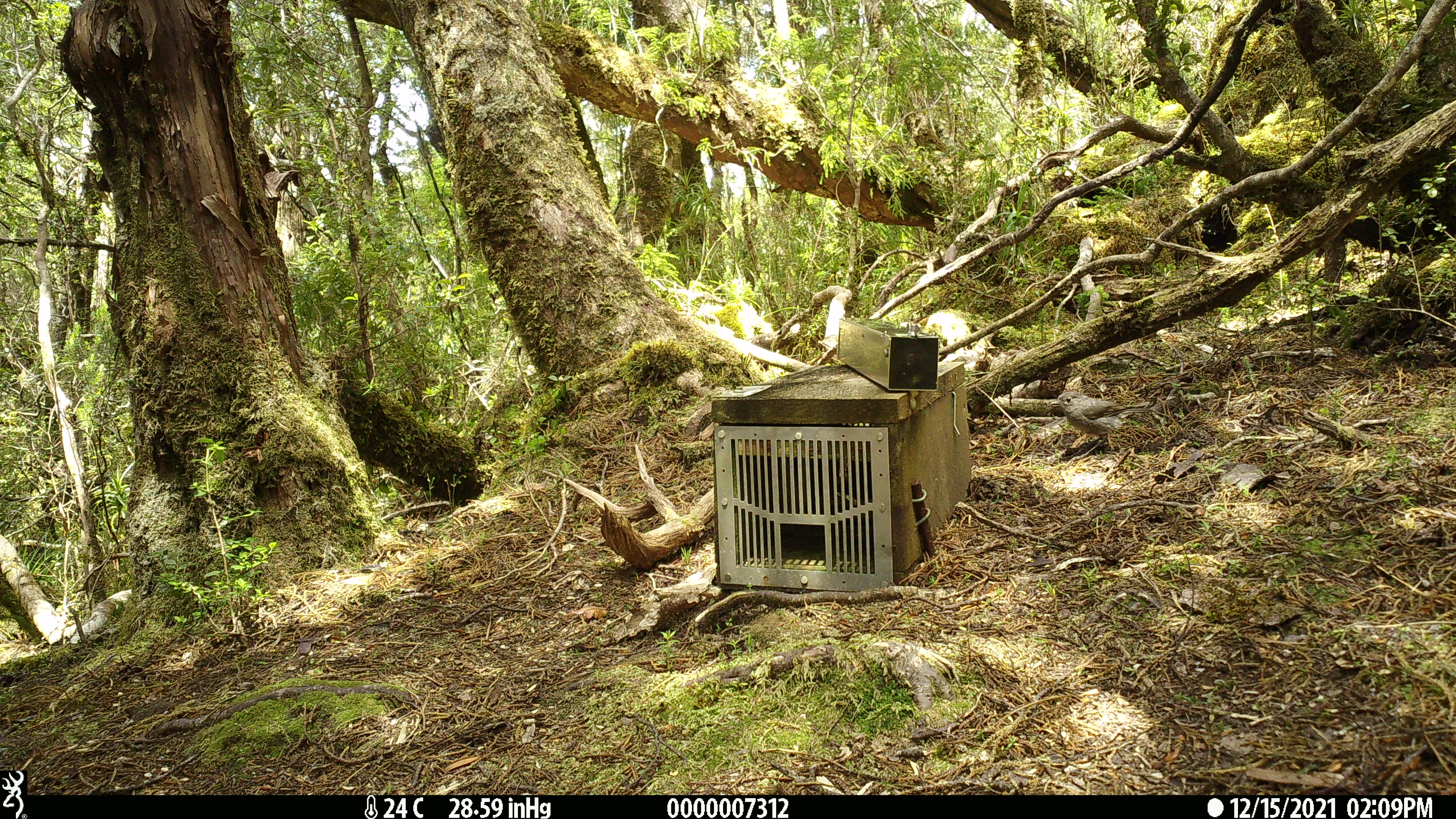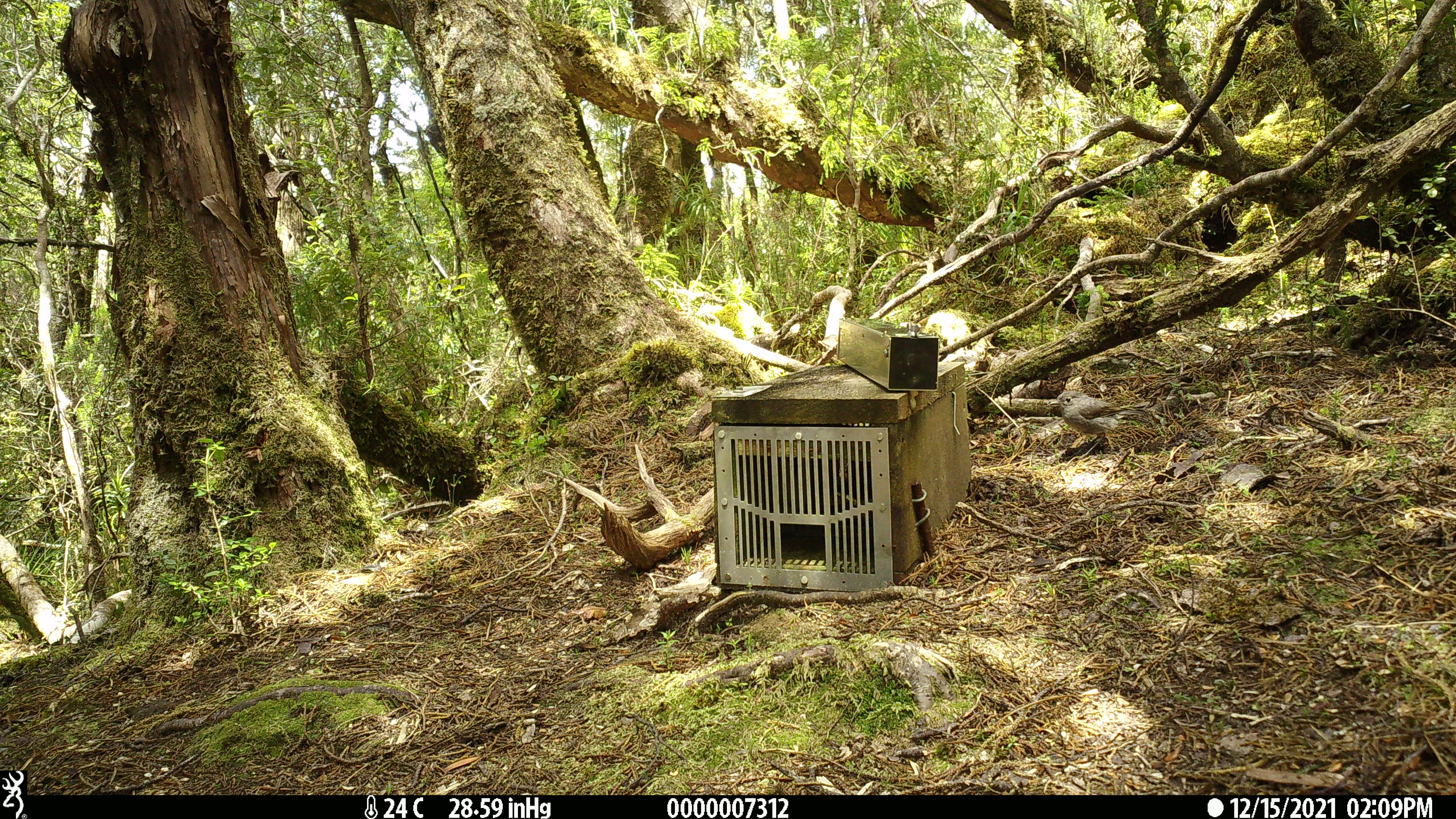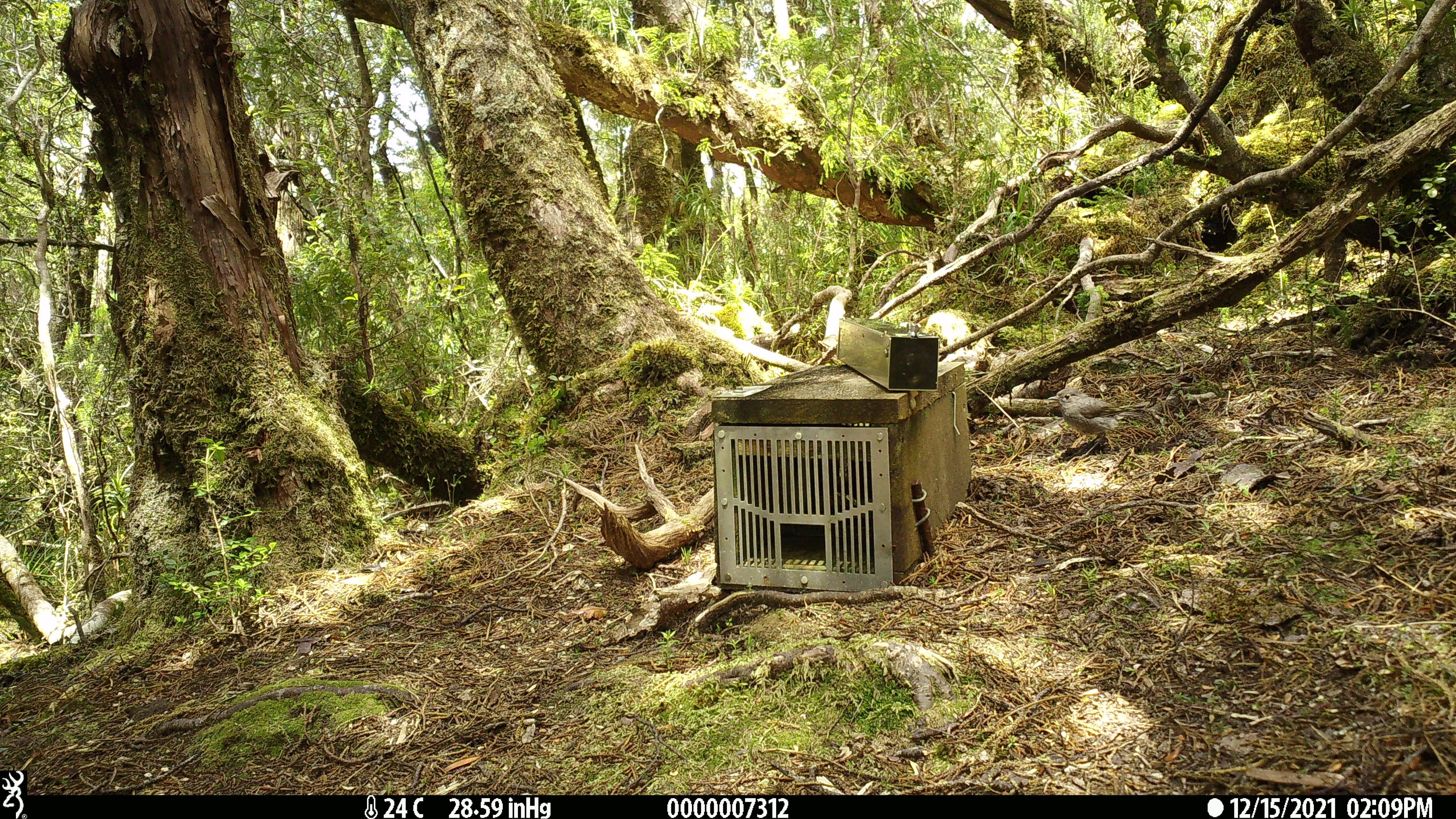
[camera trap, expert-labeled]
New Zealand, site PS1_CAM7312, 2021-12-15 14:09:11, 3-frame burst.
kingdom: Animalia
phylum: Chordata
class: Aves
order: Passeriformes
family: Petroicidae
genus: Petroica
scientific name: Petroica australis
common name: new zealand robin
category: robin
Robin (new zealand robin) (Petroica australis).